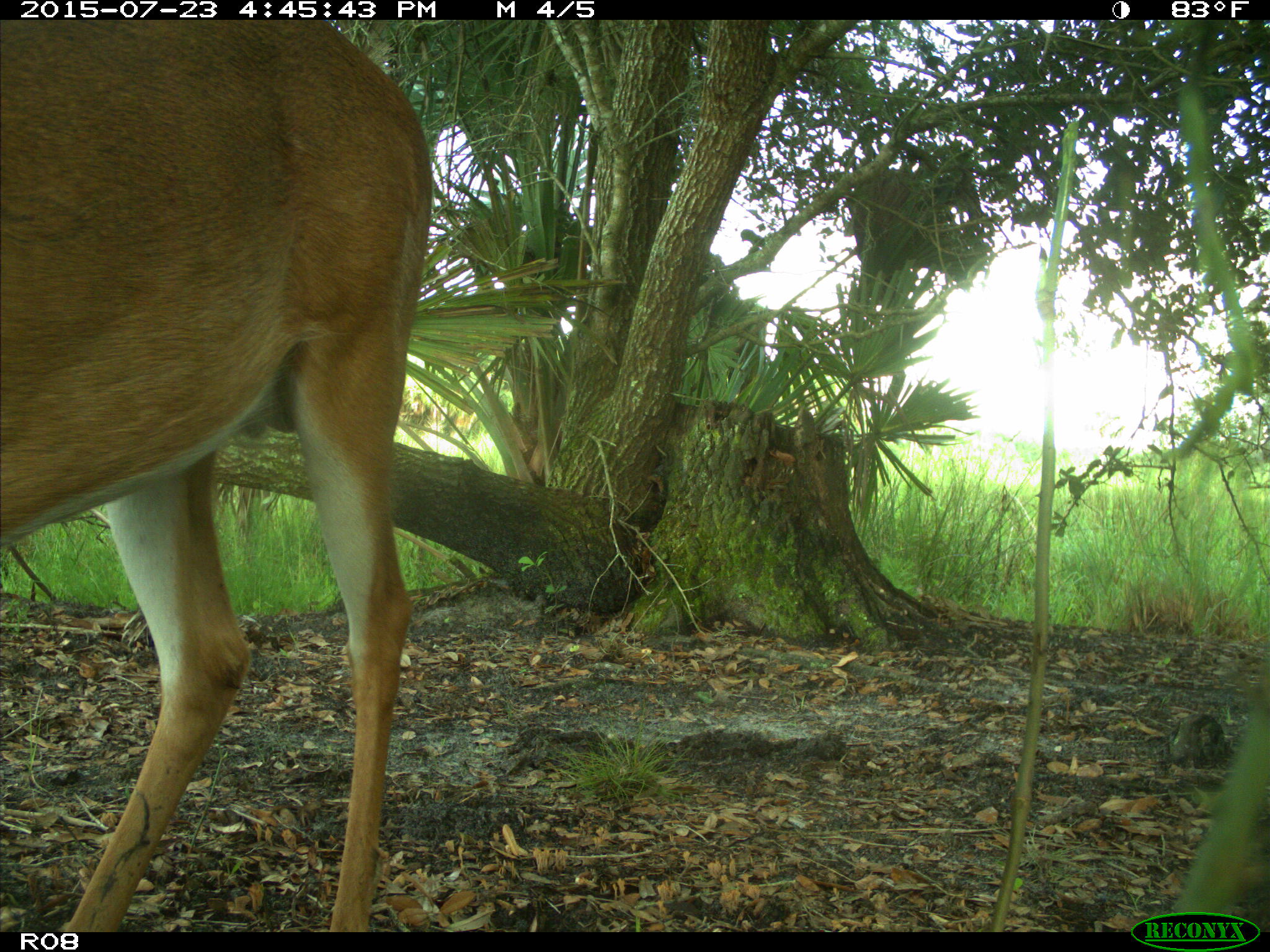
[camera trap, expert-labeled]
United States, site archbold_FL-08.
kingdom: Animalia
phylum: Chordata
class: Mammalia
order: Artiodactyla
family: Cervidae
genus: Odocoileus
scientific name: Odocoileus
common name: deer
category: unidentified deer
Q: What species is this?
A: Unidentified deer (deer) (Odocoileus).